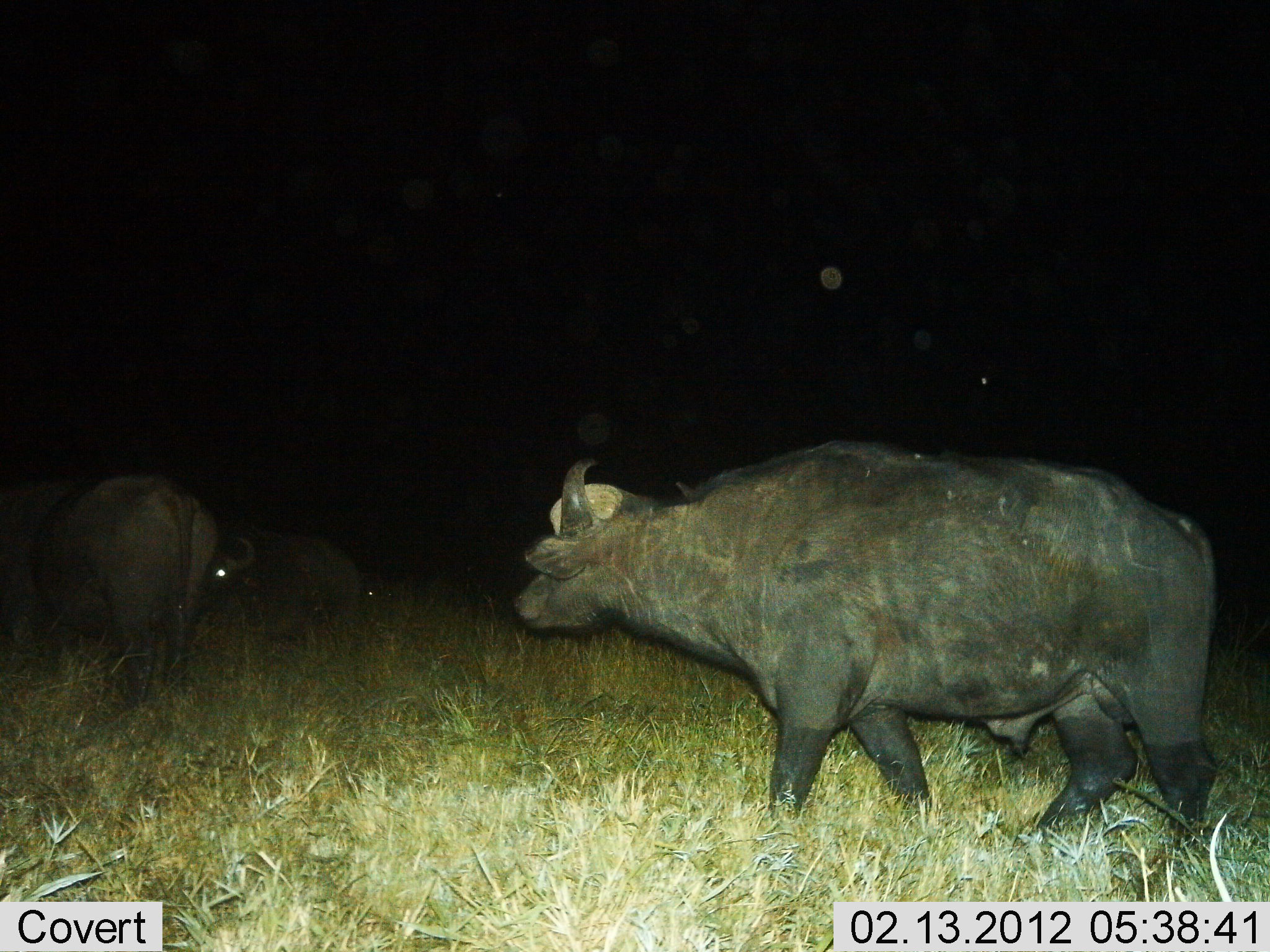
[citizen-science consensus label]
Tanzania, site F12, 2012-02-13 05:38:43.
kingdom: Animalia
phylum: Chordata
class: Mammalia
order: Artiodactyla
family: Bovidae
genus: Syncerus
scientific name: Syncerus caffer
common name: cape buffalo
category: buffalo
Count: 3.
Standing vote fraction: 55%.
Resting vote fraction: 34%.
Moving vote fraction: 66%.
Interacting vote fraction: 3%.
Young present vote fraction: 0%.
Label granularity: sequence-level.